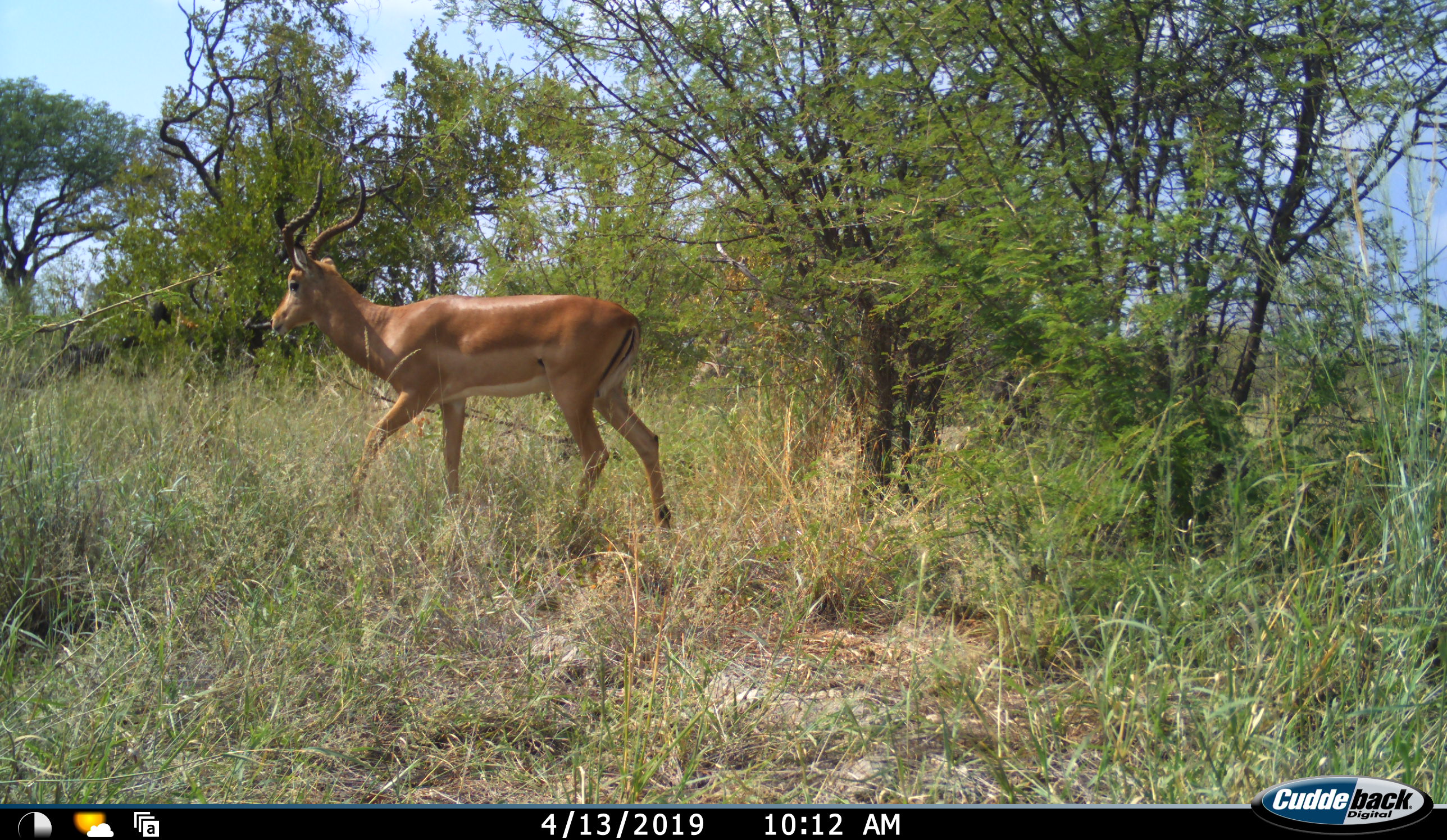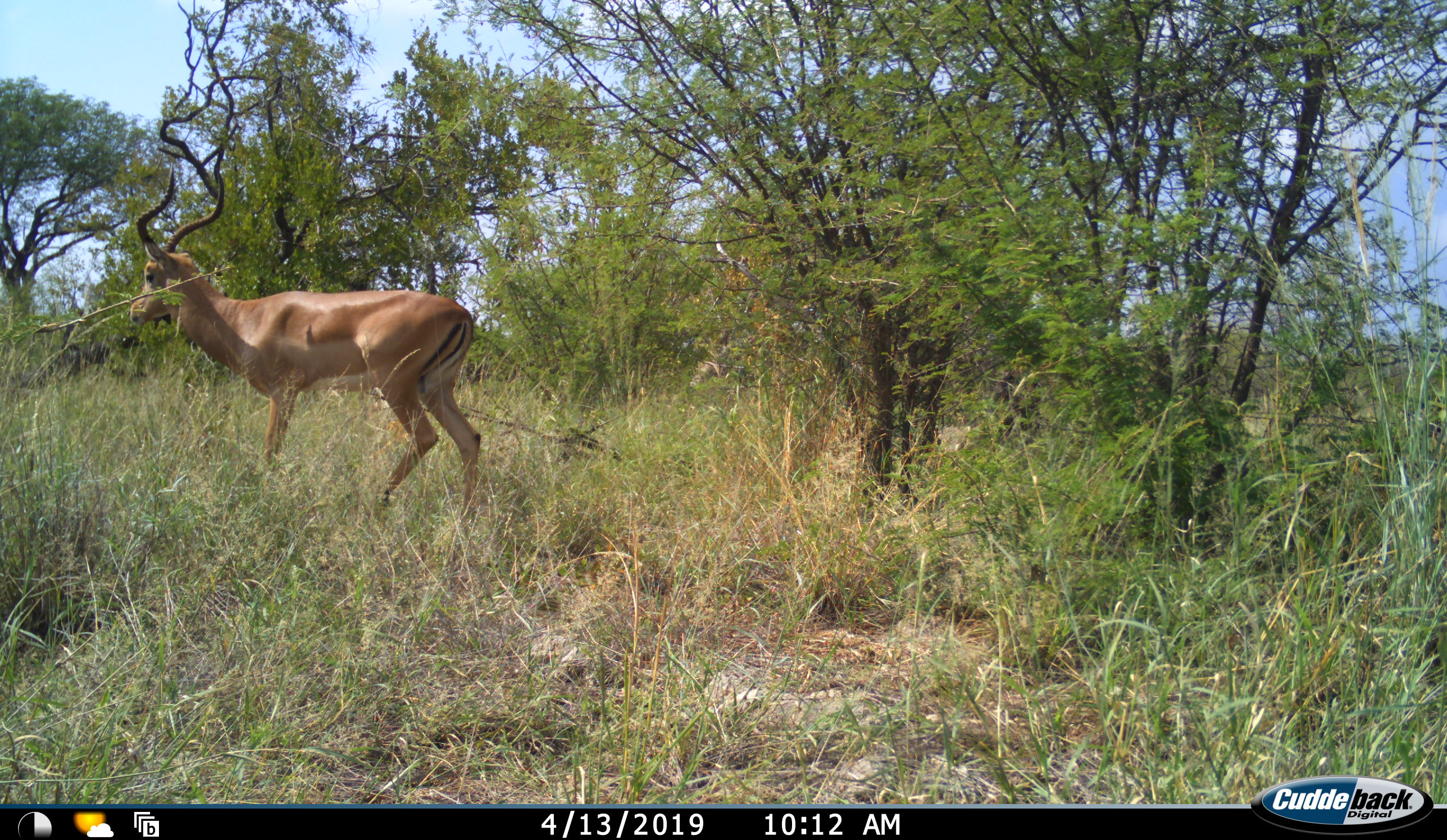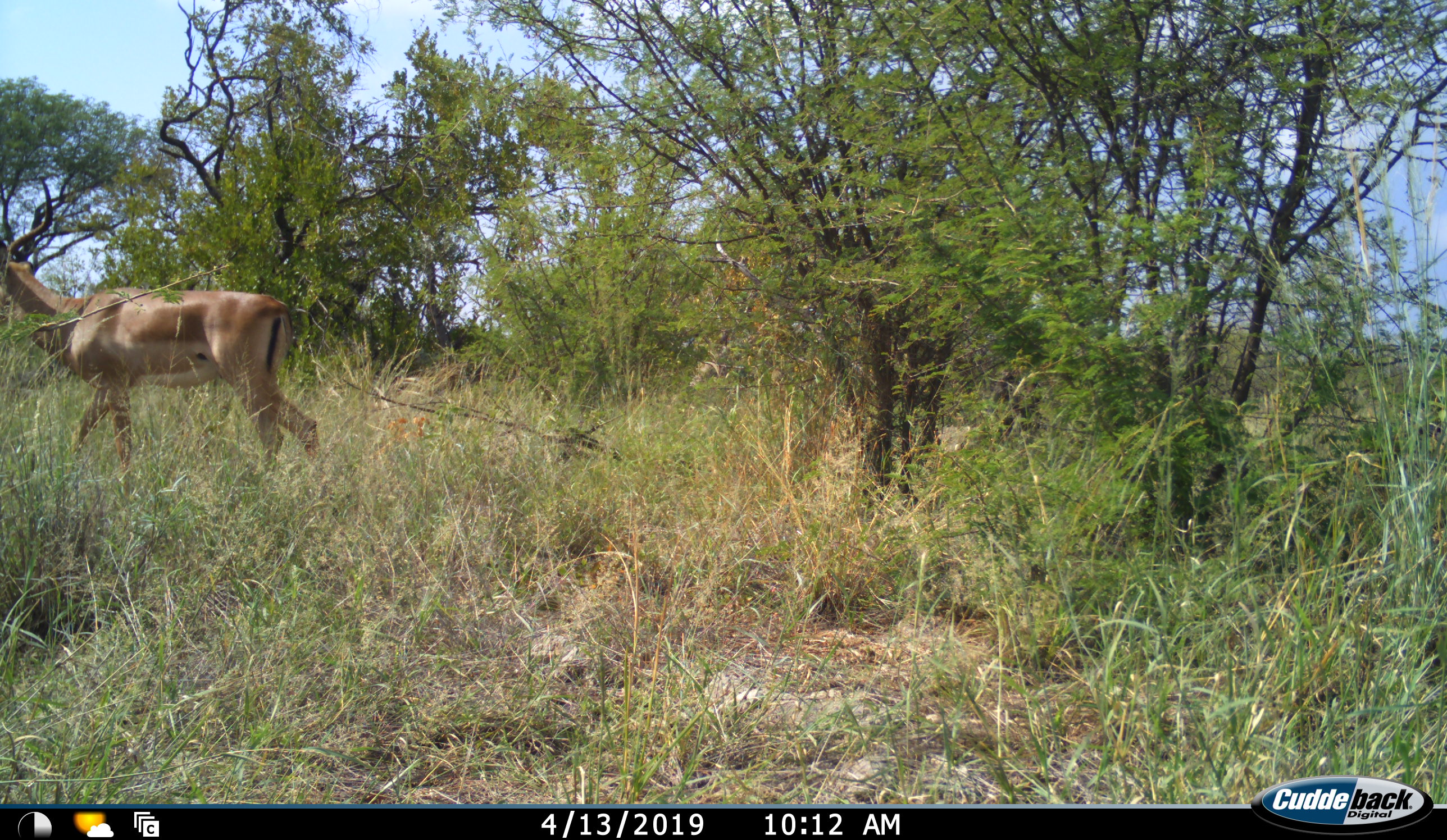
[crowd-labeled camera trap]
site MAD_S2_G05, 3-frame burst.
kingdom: Animalia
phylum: Chordata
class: Mammalia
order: Artiodactyla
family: Bovidae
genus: Aepyceros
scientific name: Aepyceros melampus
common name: impala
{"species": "impala (Aepyceros melampus)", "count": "1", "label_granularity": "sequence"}